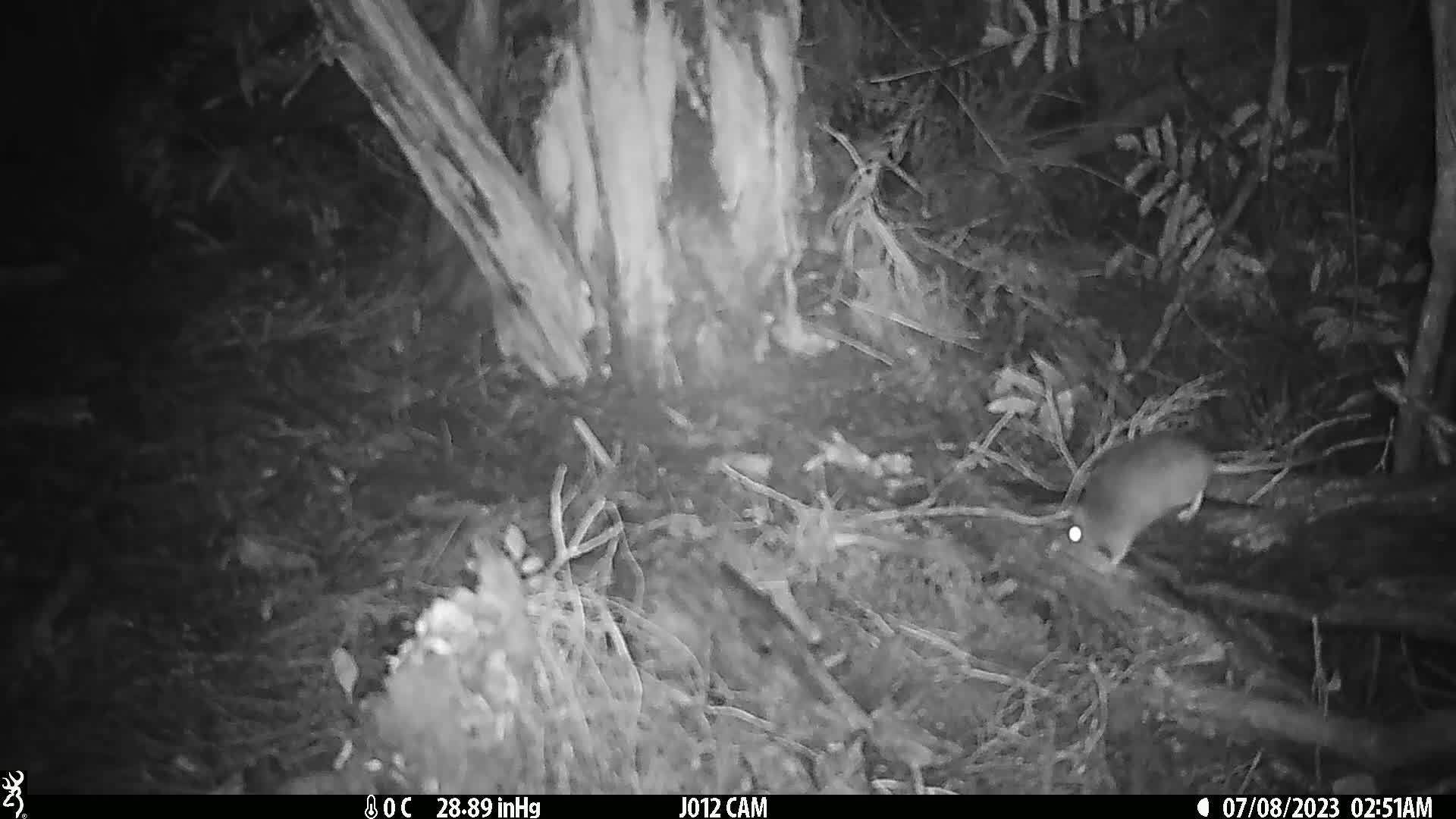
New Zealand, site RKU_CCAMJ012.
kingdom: Animalia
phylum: Chordata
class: Mammalia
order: Rodentia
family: Muridae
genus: Rattus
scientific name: Rattus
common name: rat